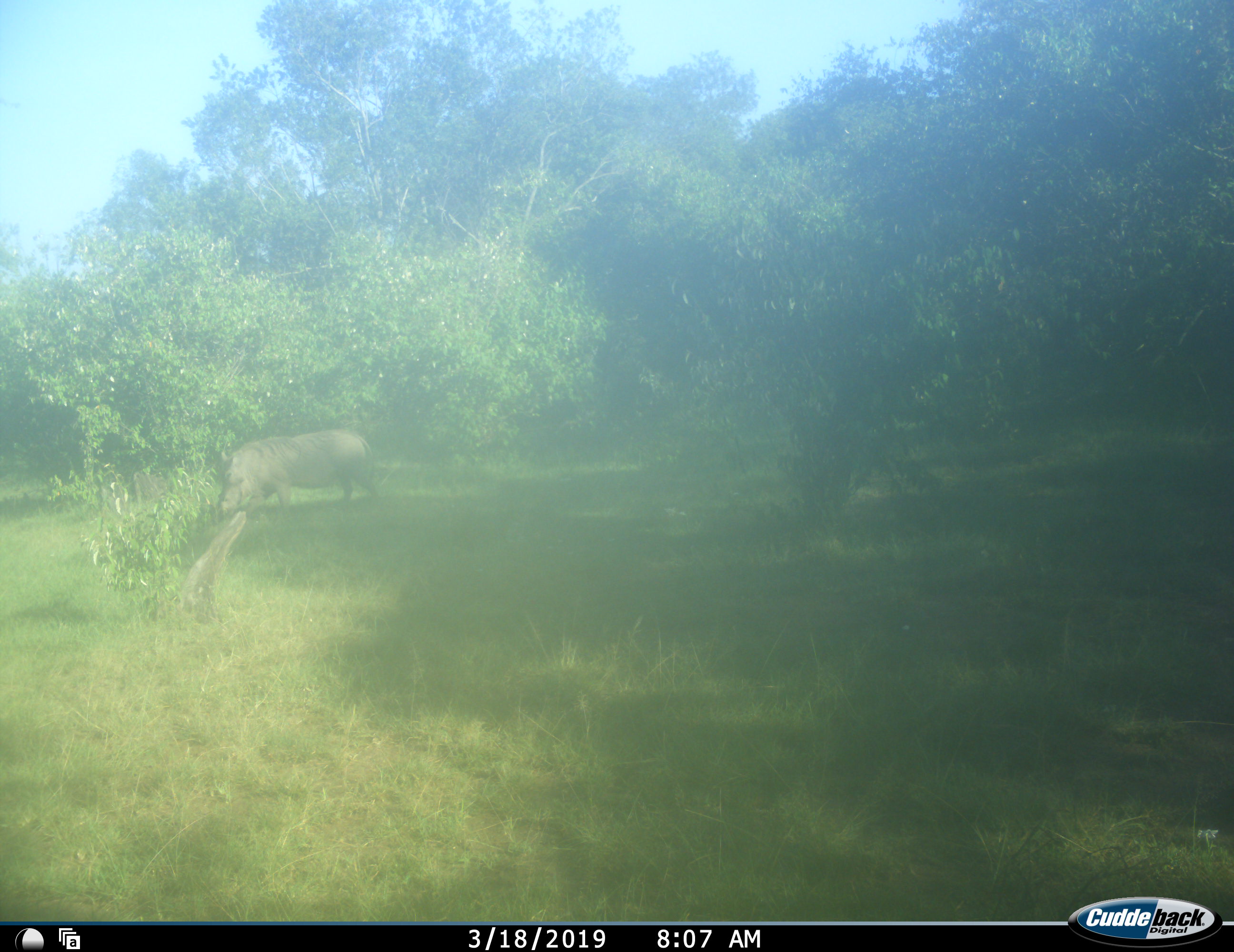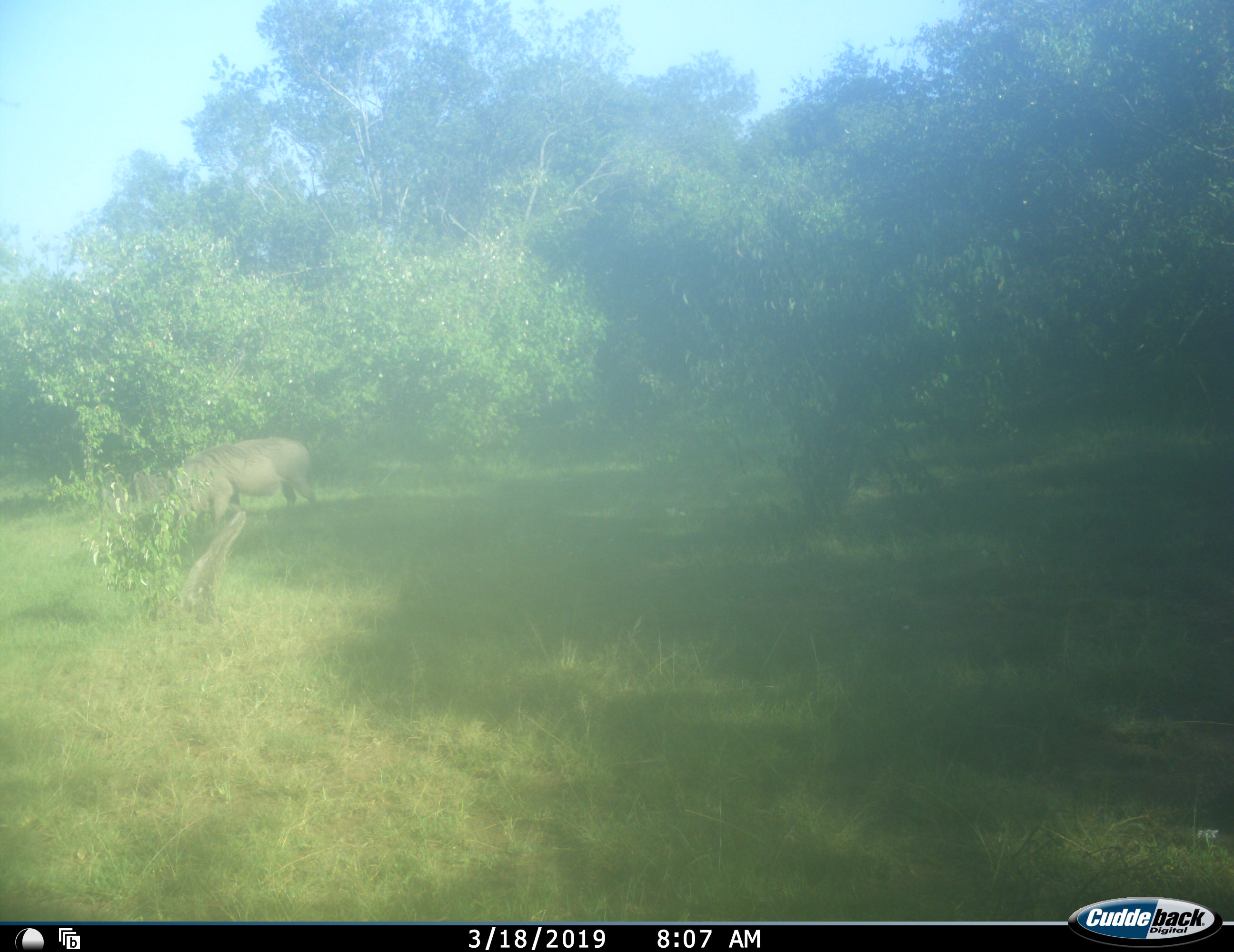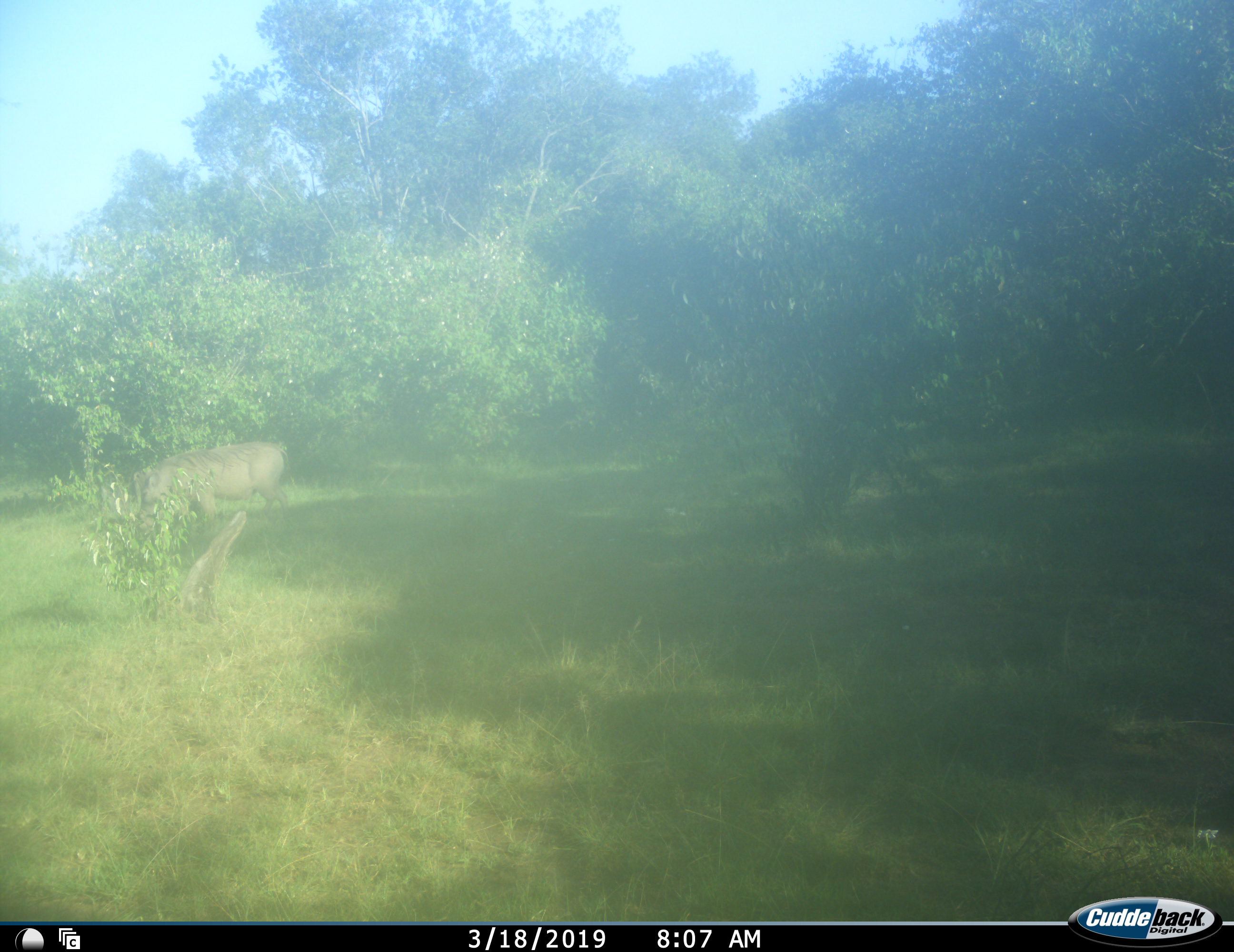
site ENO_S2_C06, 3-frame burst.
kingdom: Animalia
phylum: Chordata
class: Mammalia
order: Artiodactyla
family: Suidae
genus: Phacochoerus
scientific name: Phacochoerus africanus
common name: warthog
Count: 1.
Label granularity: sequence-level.